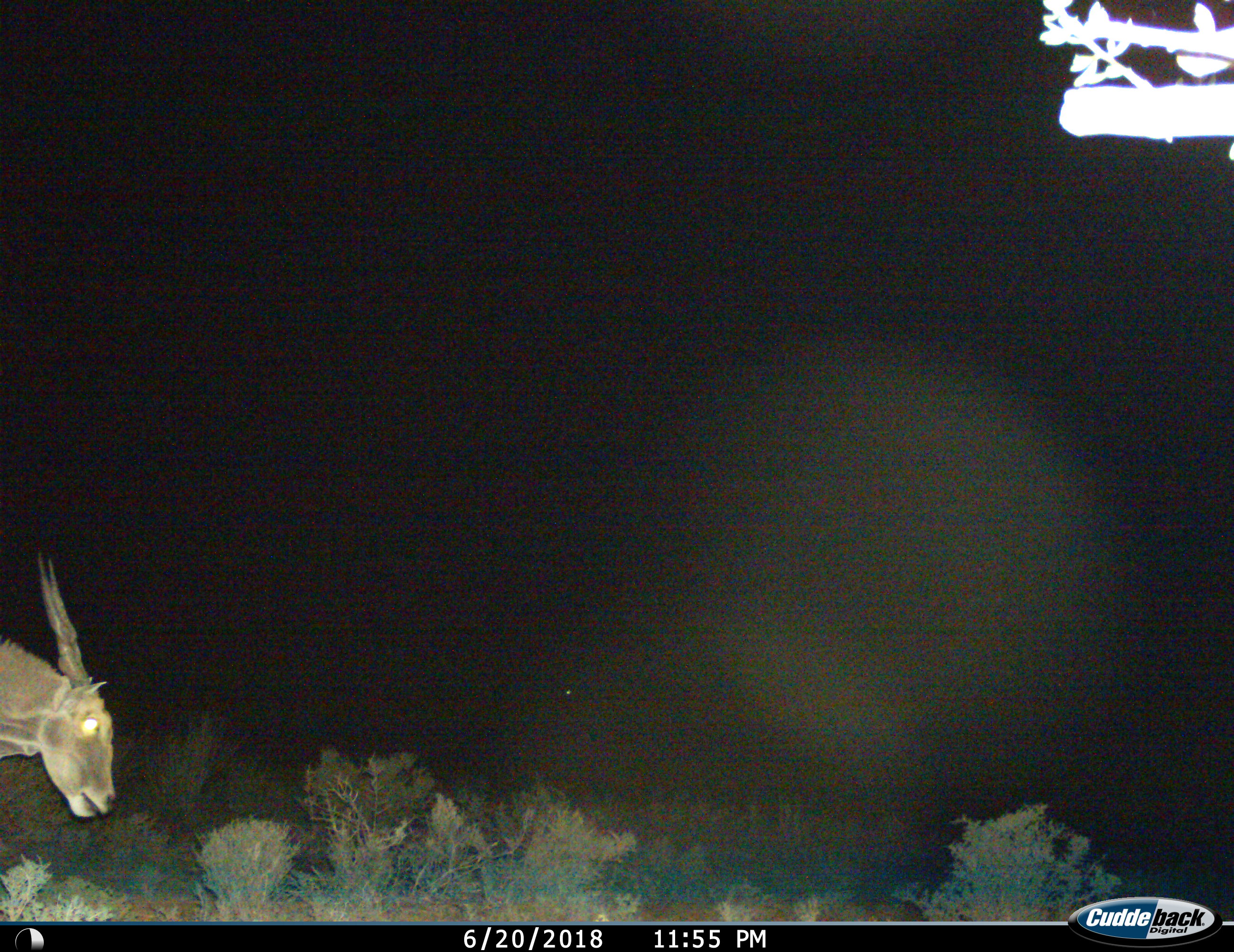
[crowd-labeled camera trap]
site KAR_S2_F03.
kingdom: Animalia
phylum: Chordata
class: Mammalia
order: Artiodactyla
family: Bovidae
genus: Tragelaphus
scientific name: Tragelaphus oryx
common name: eland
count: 1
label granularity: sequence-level